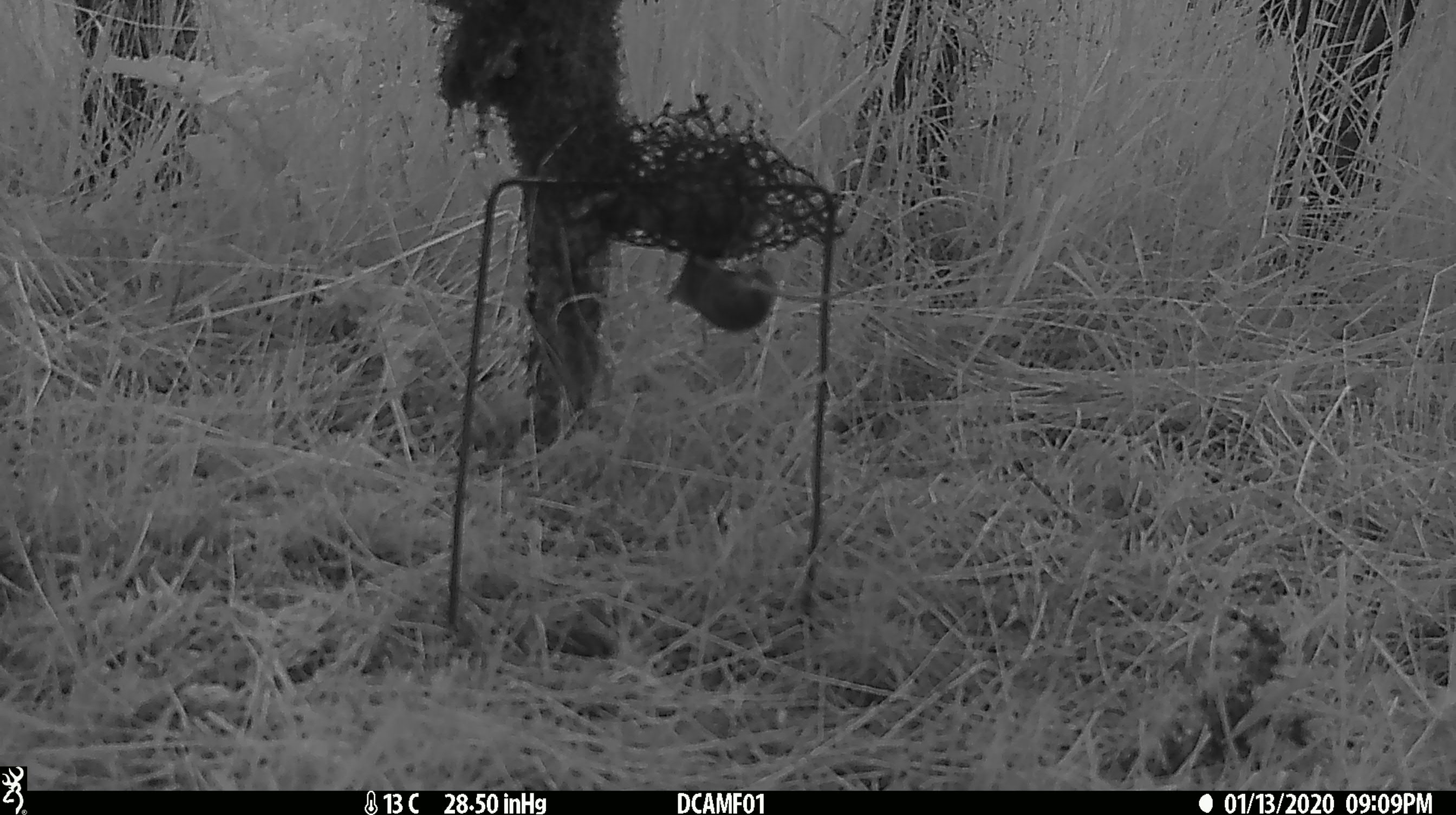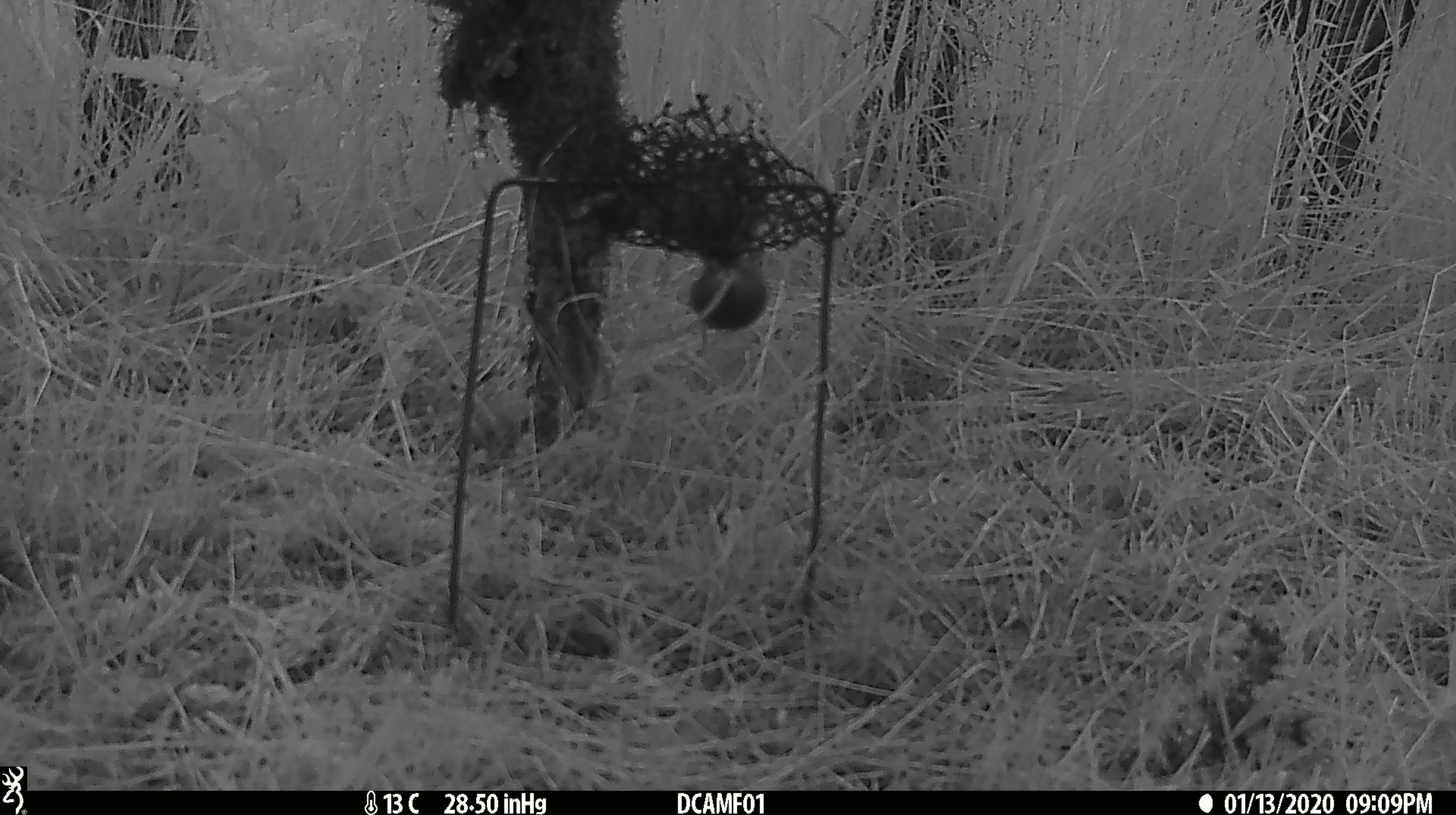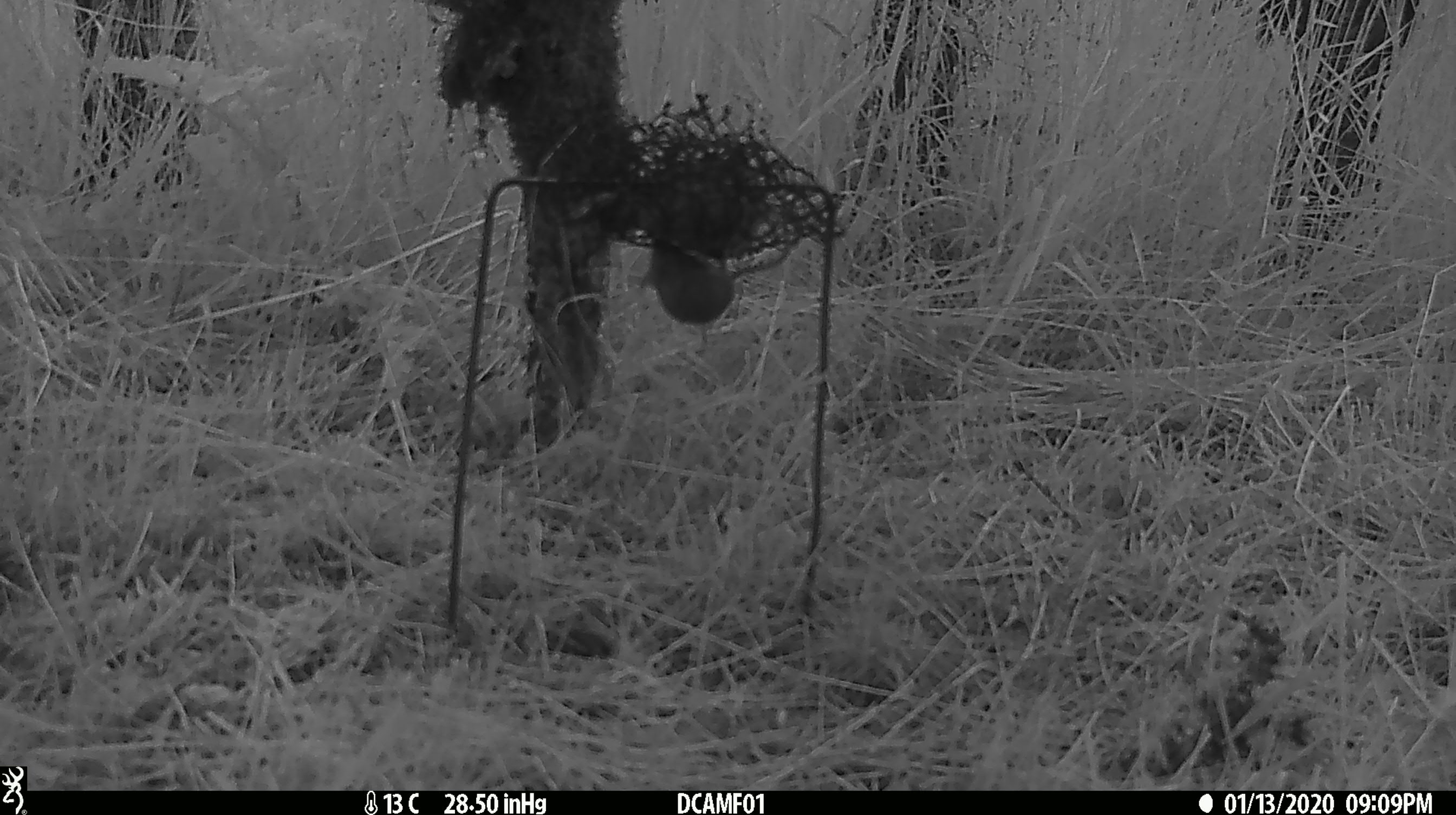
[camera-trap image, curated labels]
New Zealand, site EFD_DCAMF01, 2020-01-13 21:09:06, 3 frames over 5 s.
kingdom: Animalia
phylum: Chordata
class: Mammalia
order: Rodentia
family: Muridae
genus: Mus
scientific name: Mus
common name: mouse